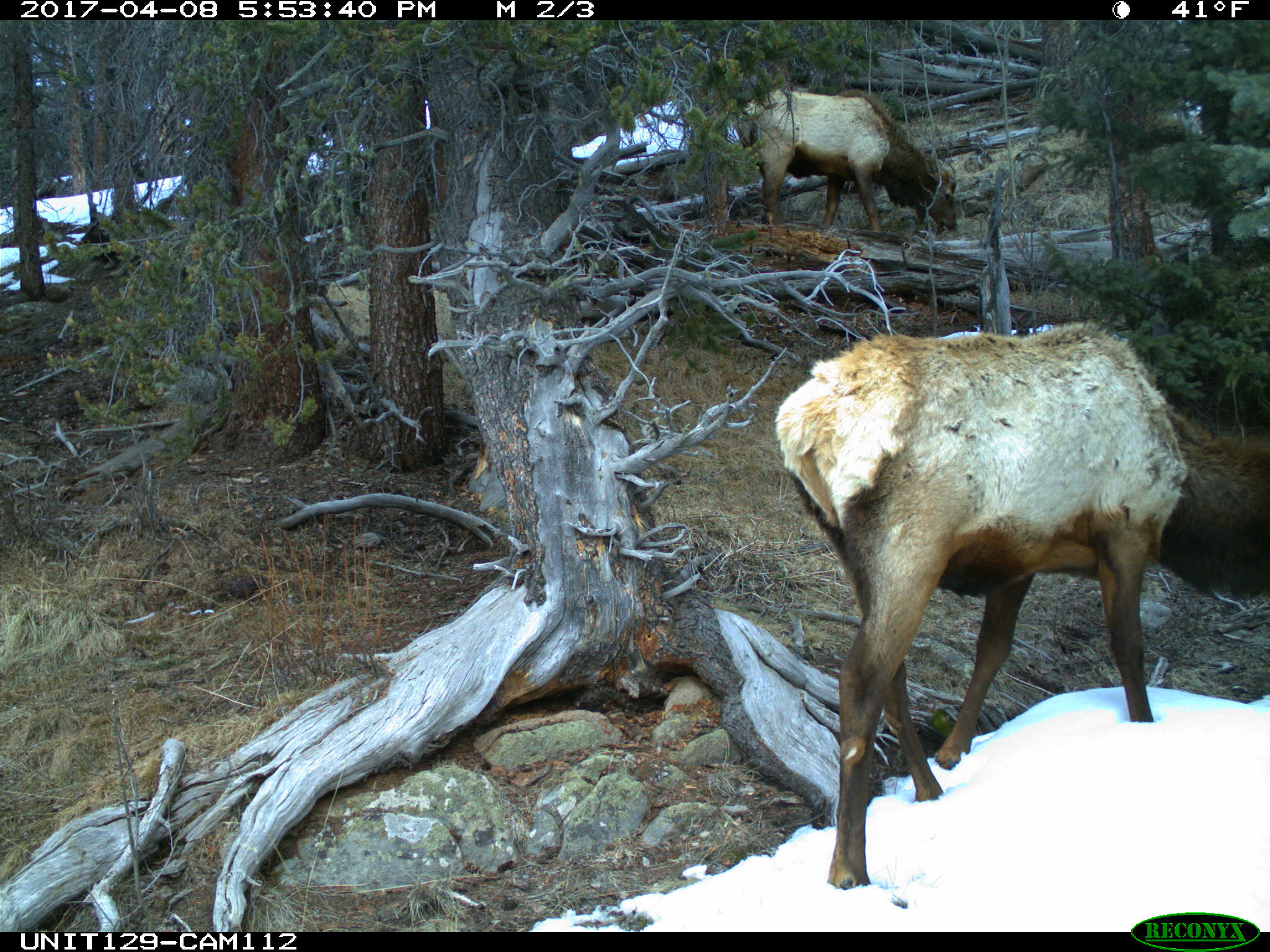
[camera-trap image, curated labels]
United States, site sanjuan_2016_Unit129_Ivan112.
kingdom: Animalia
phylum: Chordata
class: Mammalia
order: Artiodactyla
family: Cervidae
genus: Cervus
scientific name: Cervus elaphus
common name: red deer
Cervus elaphus (red deer).